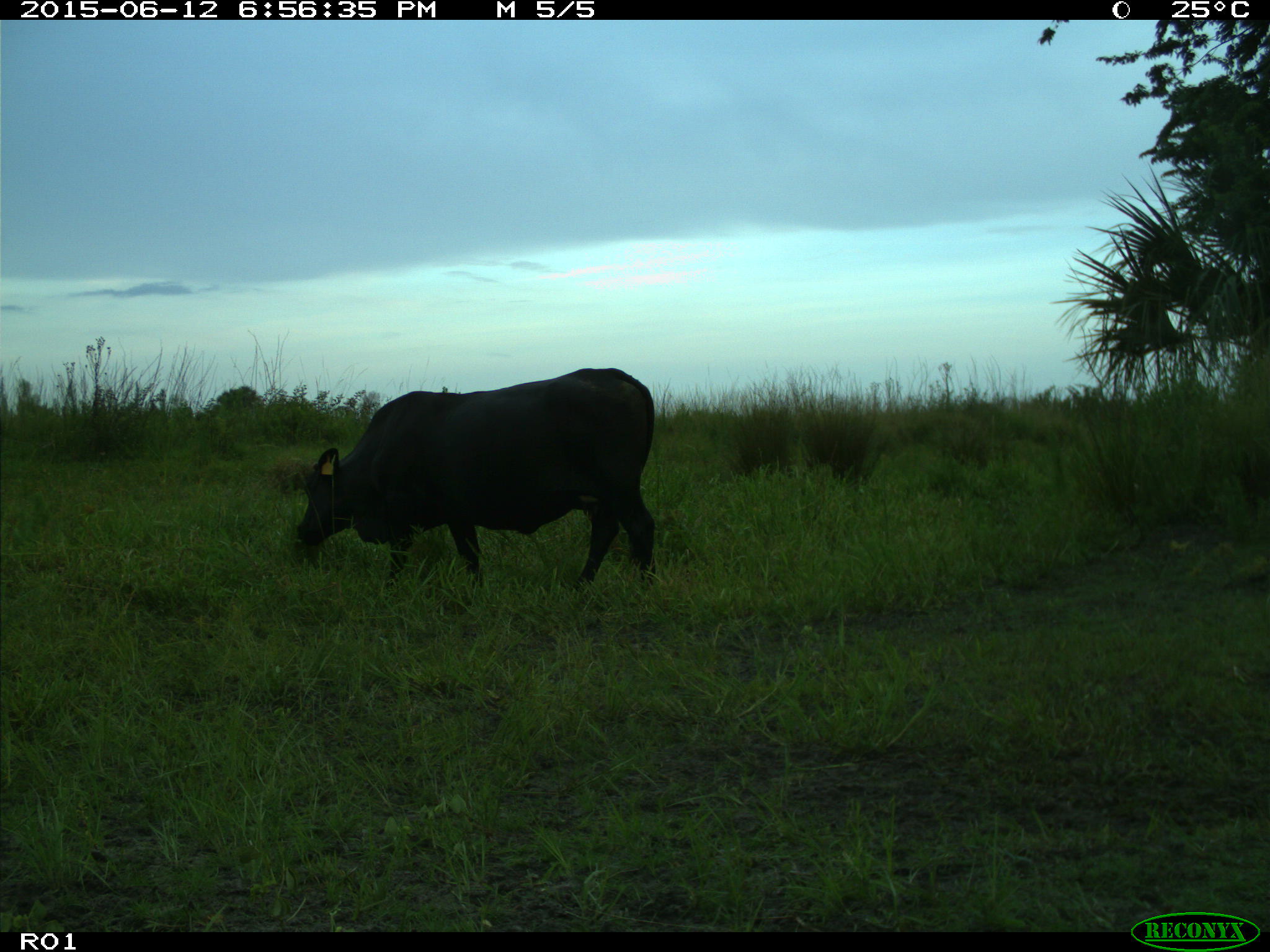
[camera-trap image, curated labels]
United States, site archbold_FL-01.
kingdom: Animalia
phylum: Chordata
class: Mammalia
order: Artiodactyla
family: Bovidae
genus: Bos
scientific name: Bos taurus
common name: domestic cow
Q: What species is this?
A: Bos taurus (domestic cow).